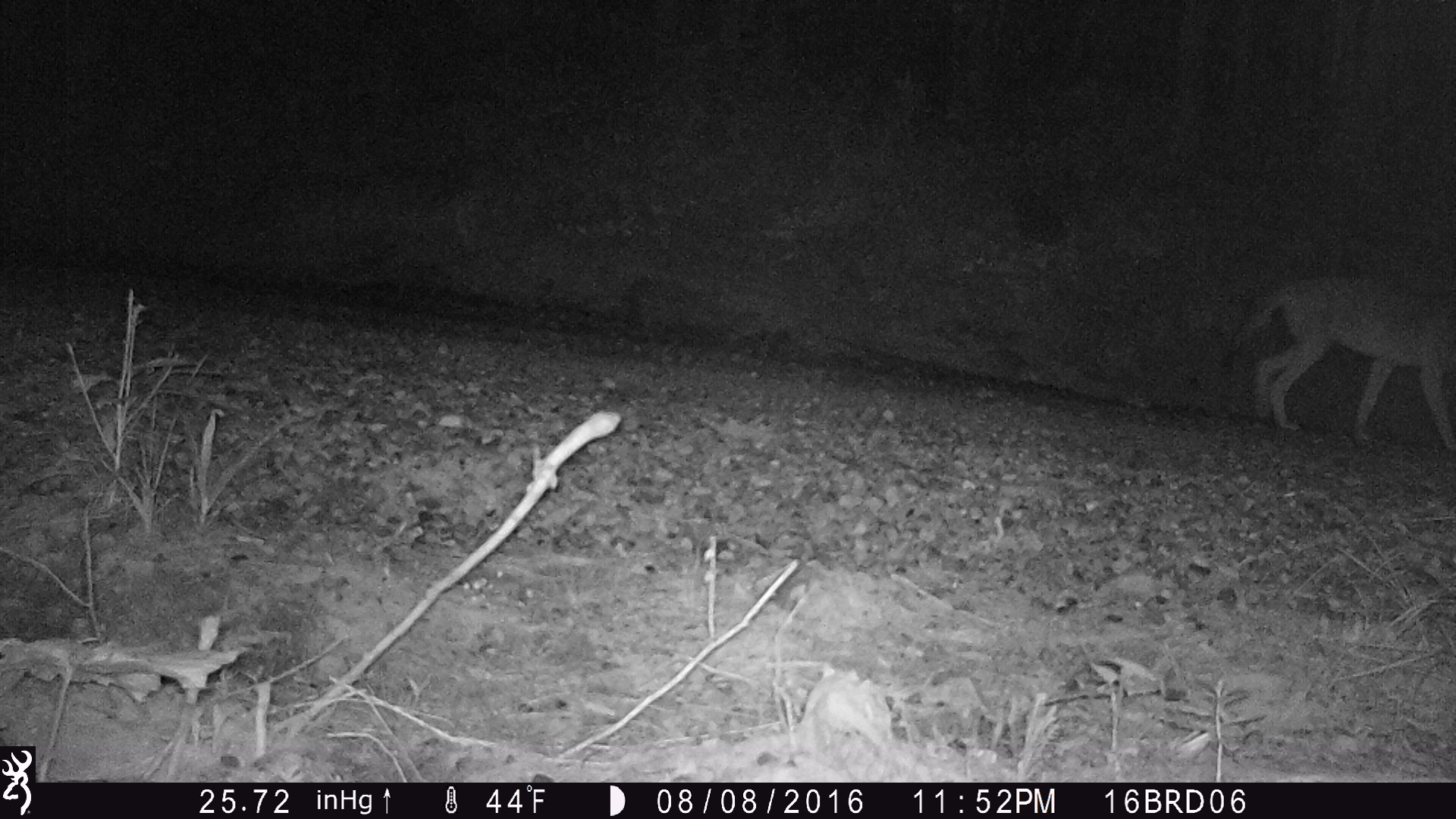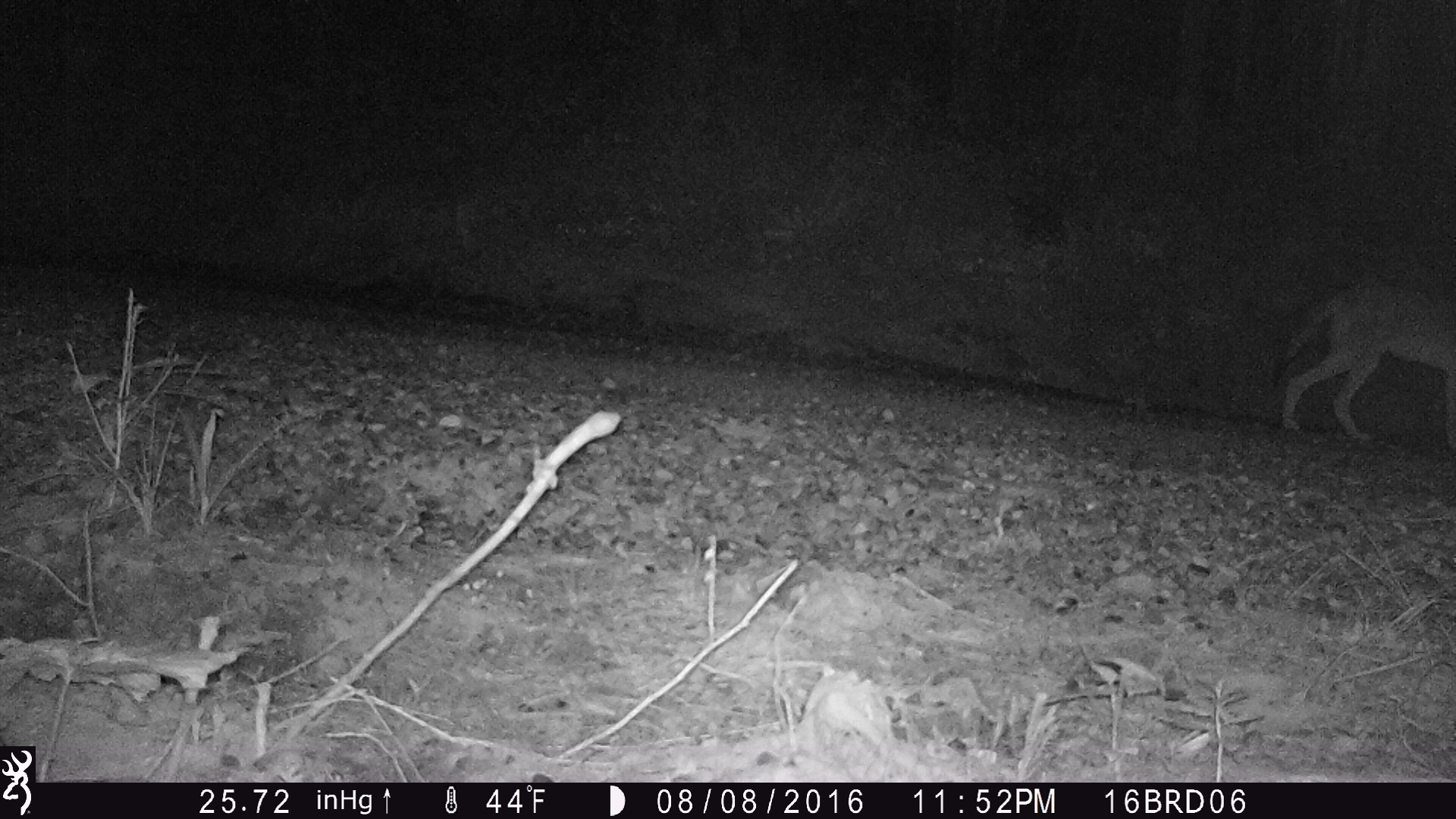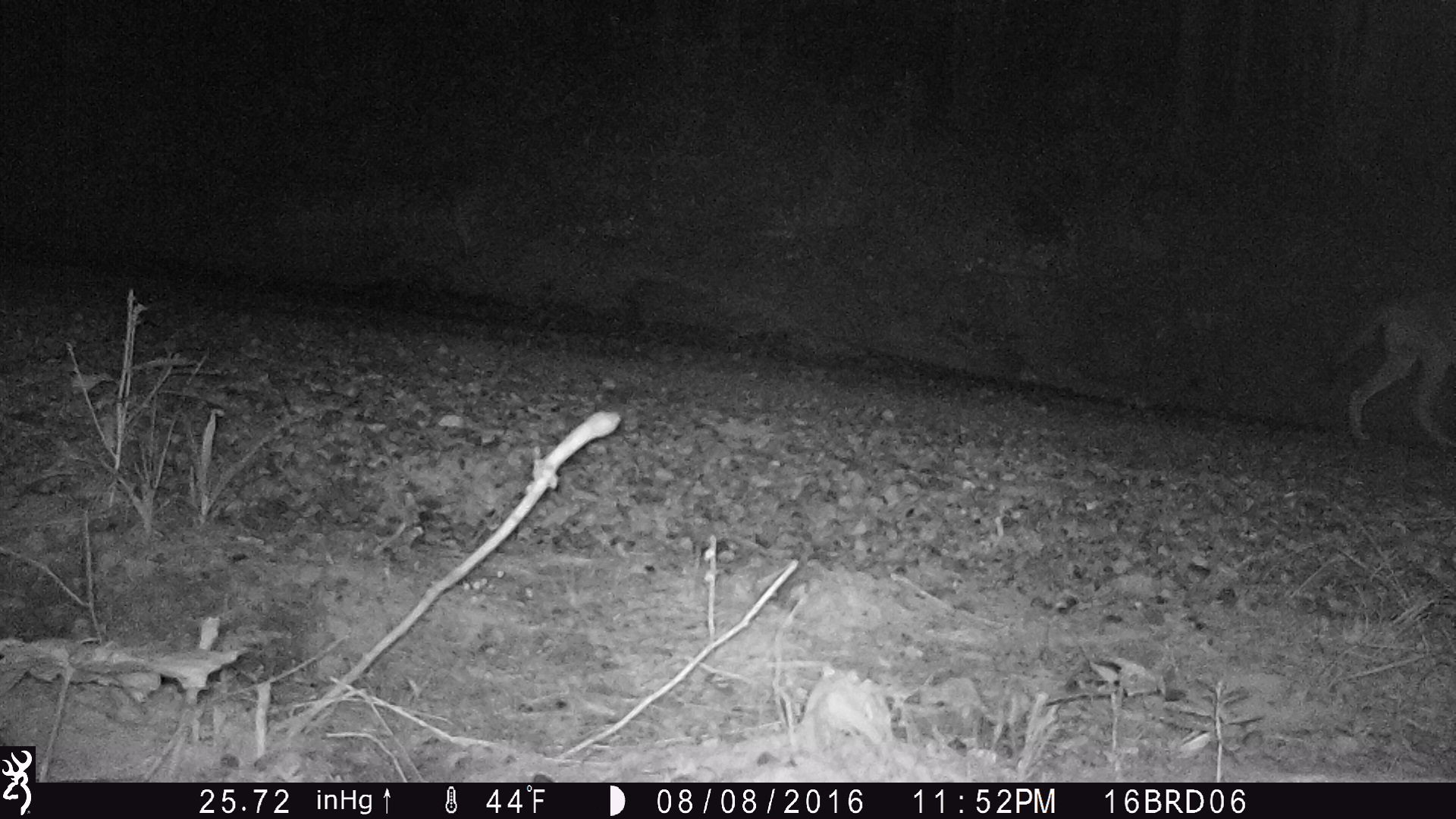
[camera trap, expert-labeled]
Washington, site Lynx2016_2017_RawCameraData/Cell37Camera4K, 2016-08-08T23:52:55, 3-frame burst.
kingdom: Animalia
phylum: Chordata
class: Mammalia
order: Carnivora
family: Canidae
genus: Canis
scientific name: Canis latrans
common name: coyote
Canis latrans (coyote). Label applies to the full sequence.